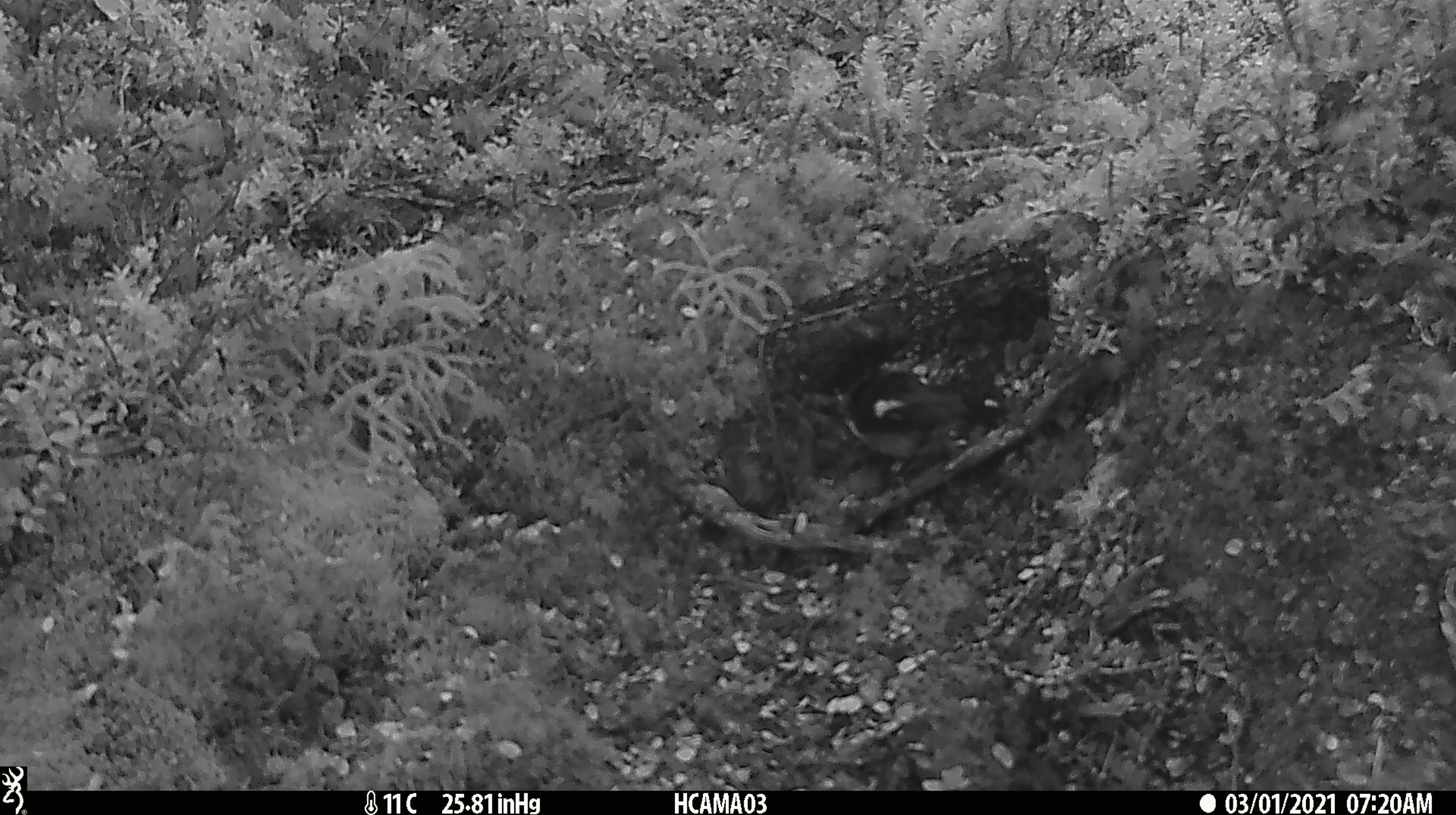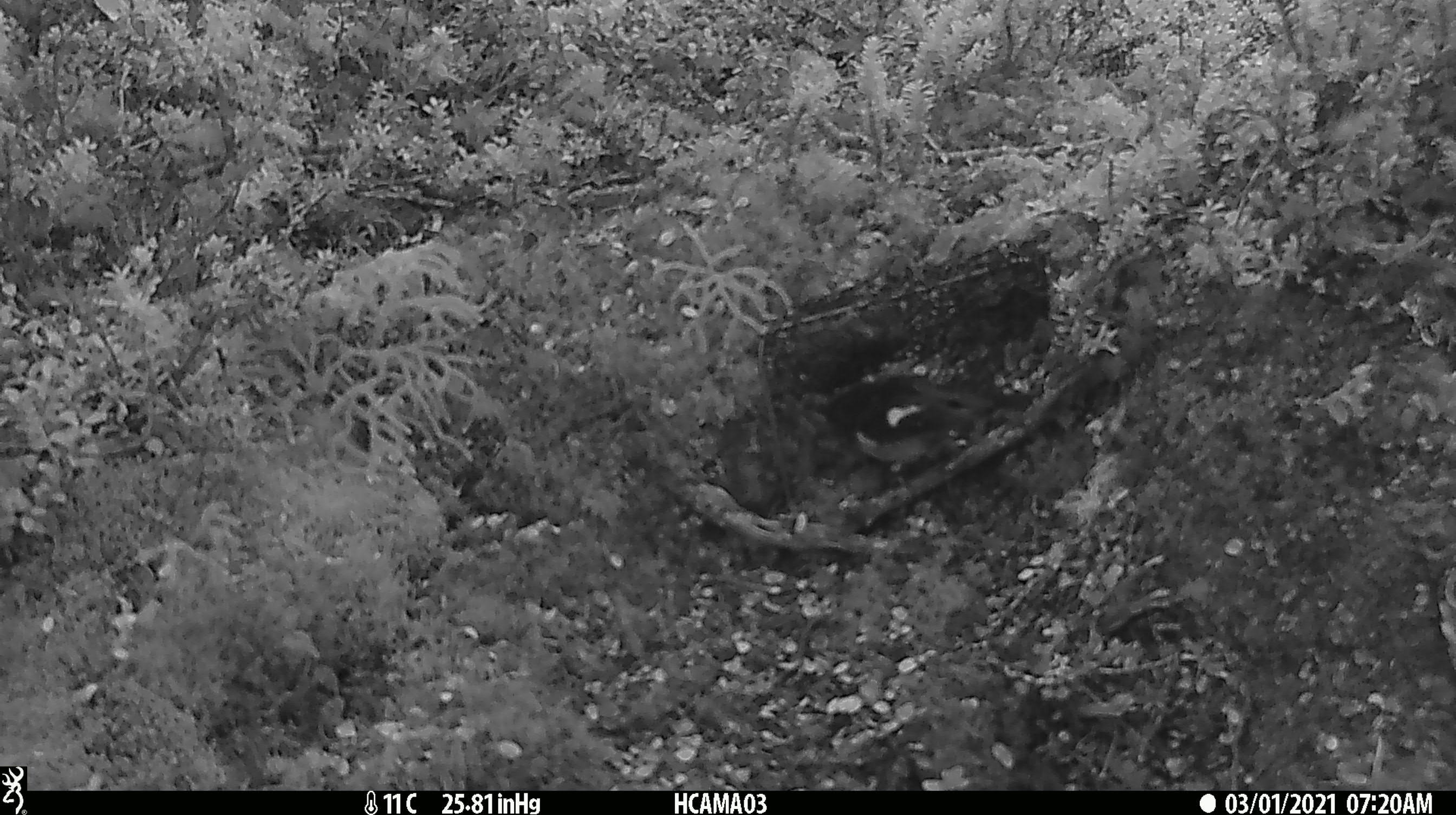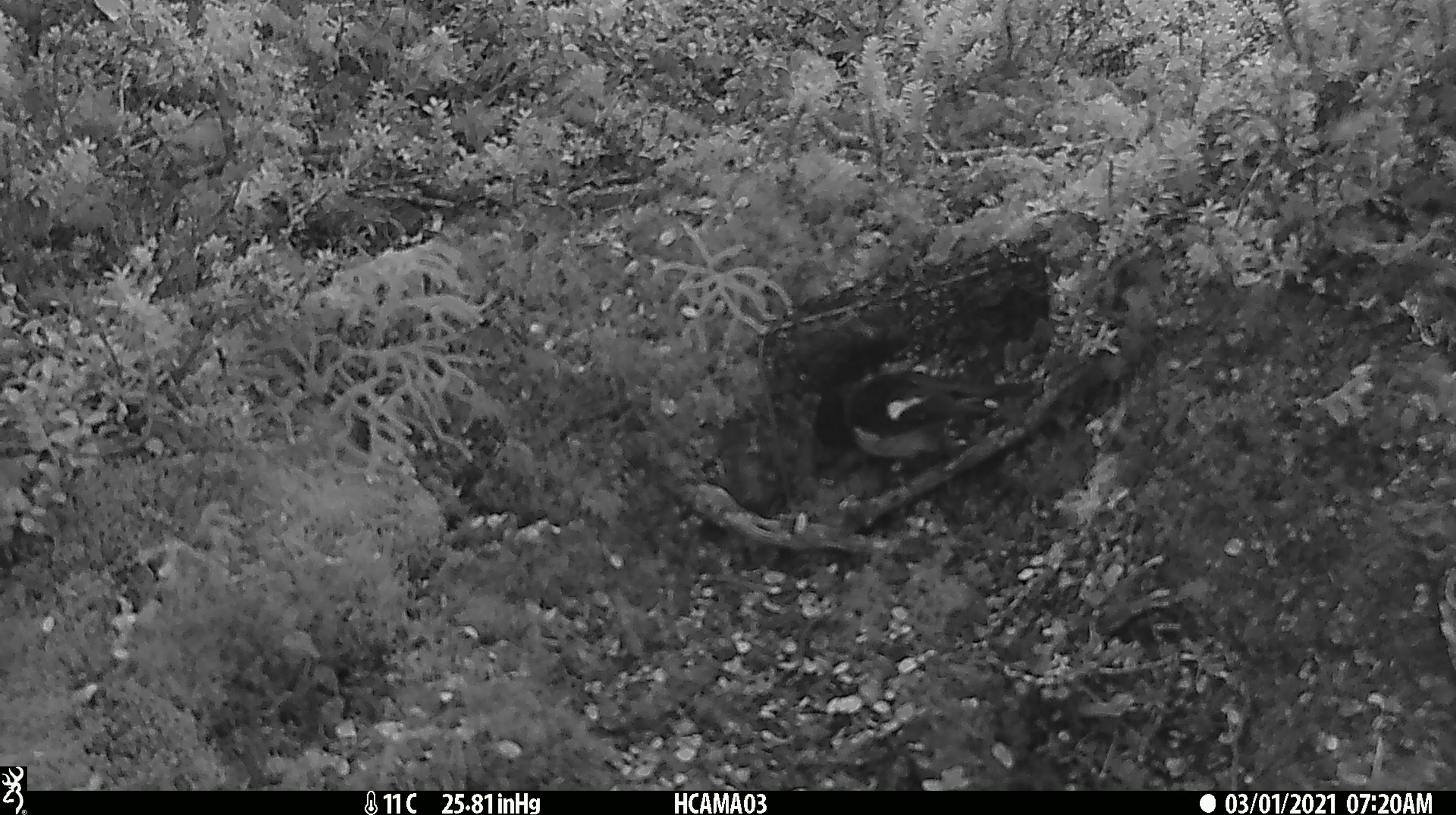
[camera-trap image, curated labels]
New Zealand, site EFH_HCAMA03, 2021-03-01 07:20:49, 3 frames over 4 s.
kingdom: Animalia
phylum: Chordata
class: Aves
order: Passeriformes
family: Petroicidae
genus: Petroica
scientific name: Petroica macrocephala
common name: tomtit